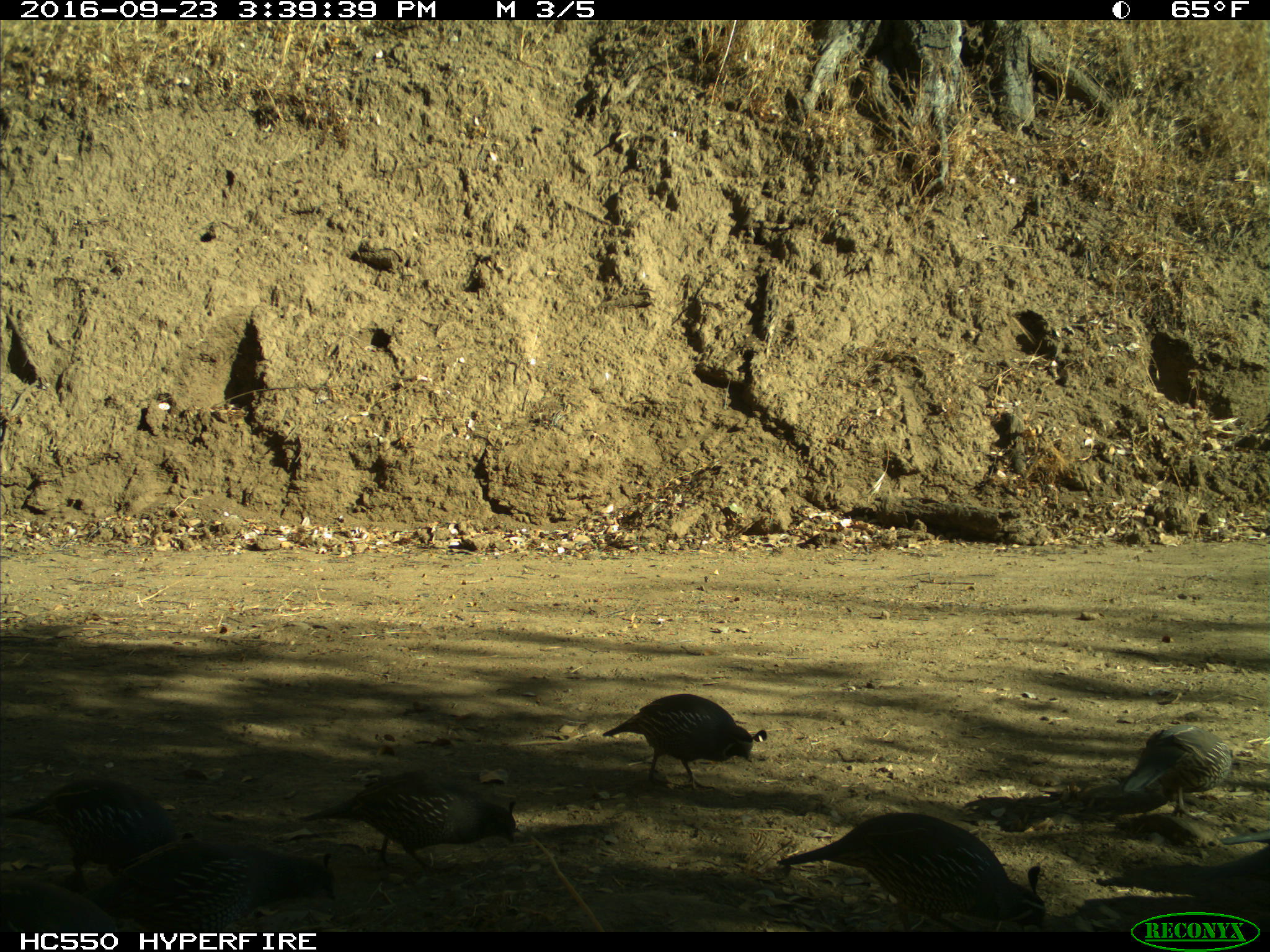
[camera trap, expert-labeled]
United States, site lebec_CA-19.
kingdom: Animalia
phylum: Chordata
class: Aves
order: Galliformes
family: Odontophoridae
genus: Callipepla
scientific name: Callipepla californica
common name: california quail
Callipepla californica (california quail).